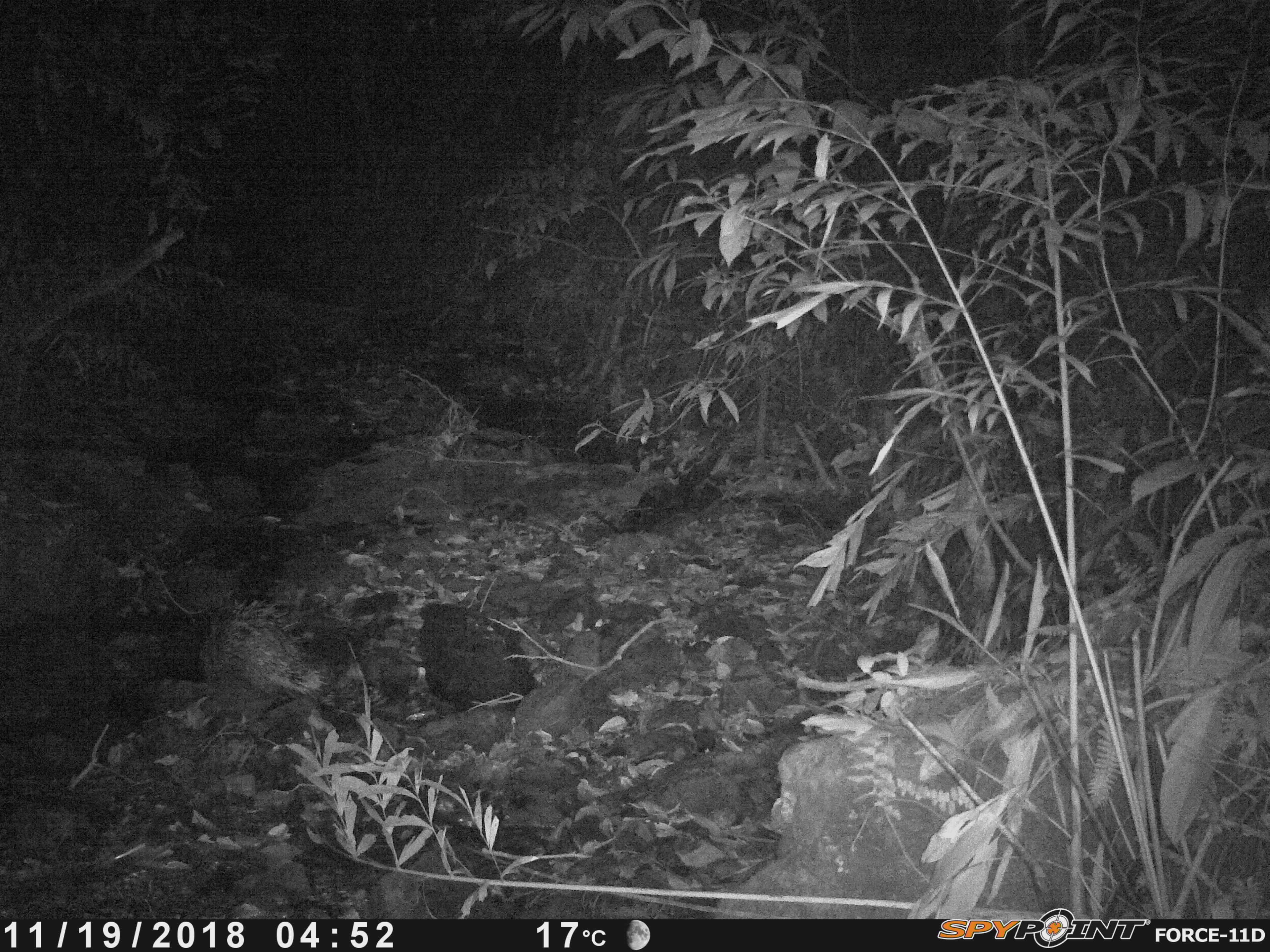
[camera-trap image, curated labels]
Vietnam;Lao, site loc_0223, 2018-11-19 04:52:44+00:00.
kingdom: Animalia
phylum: Chordata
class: Mammalia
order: Rodentia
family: Hystricidae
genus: Hystrix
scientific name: Hystrix brachyura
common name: malayan porcupine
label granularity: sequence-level